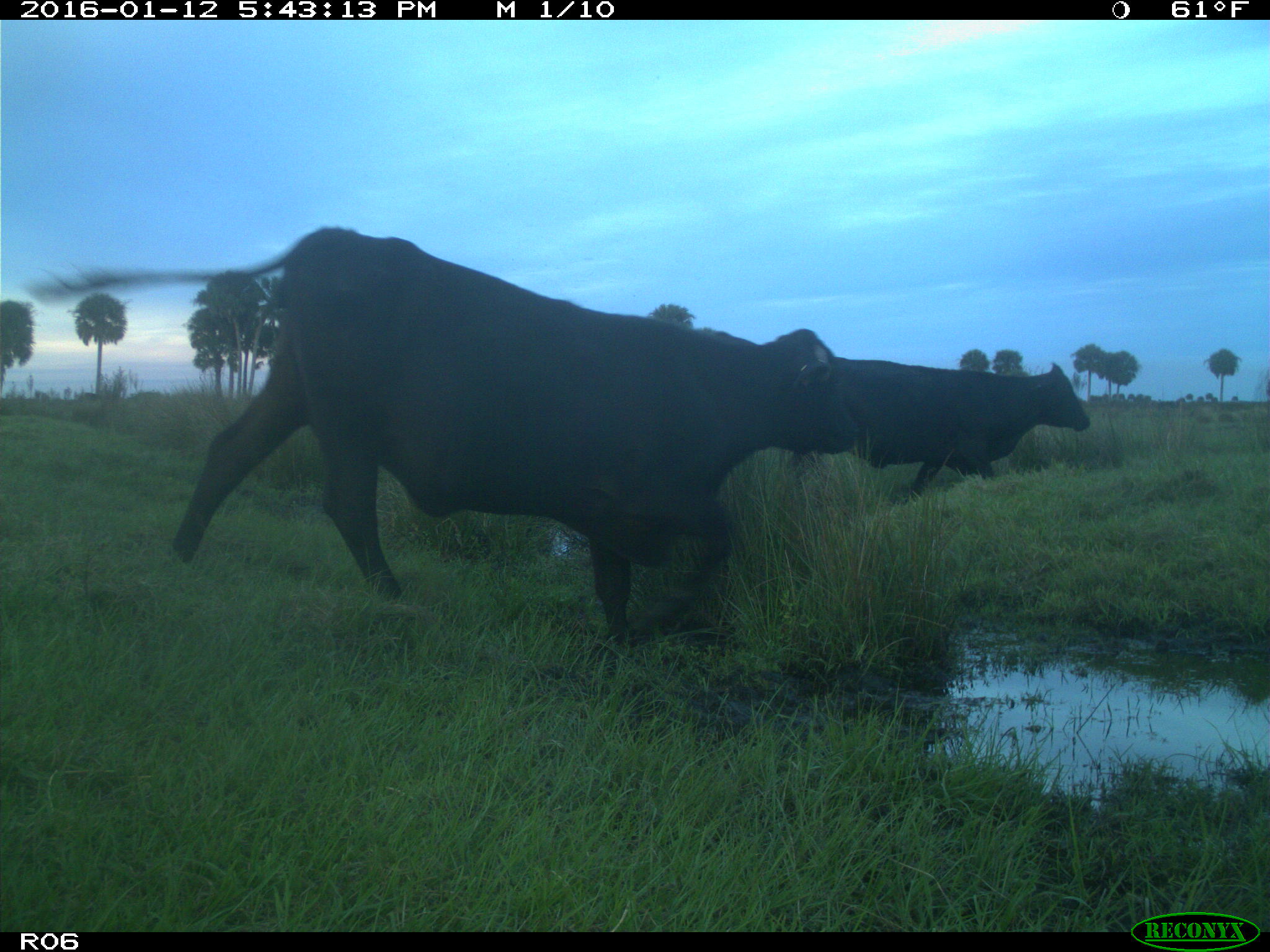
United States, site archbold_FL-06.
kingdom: Animalia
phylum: Chordata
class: Mammalia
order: Artiodactyla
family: Bovidae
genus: Bos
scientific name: Bos taurus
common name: domestic cow